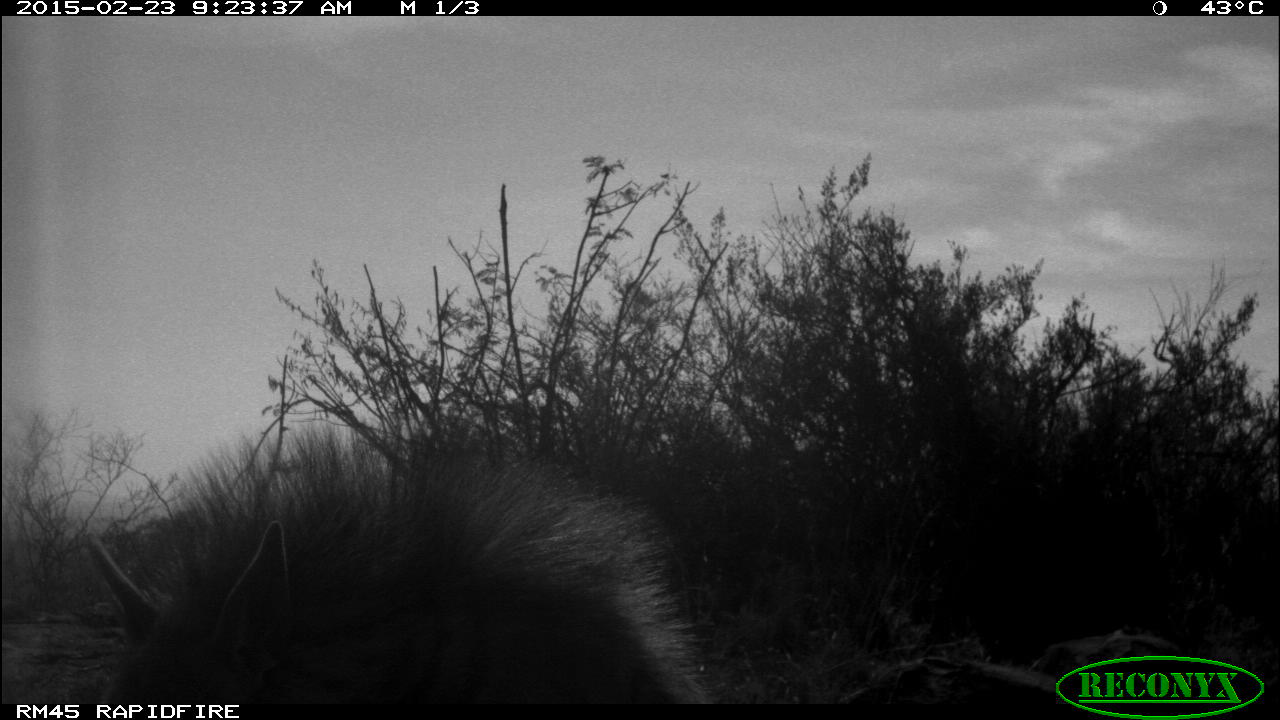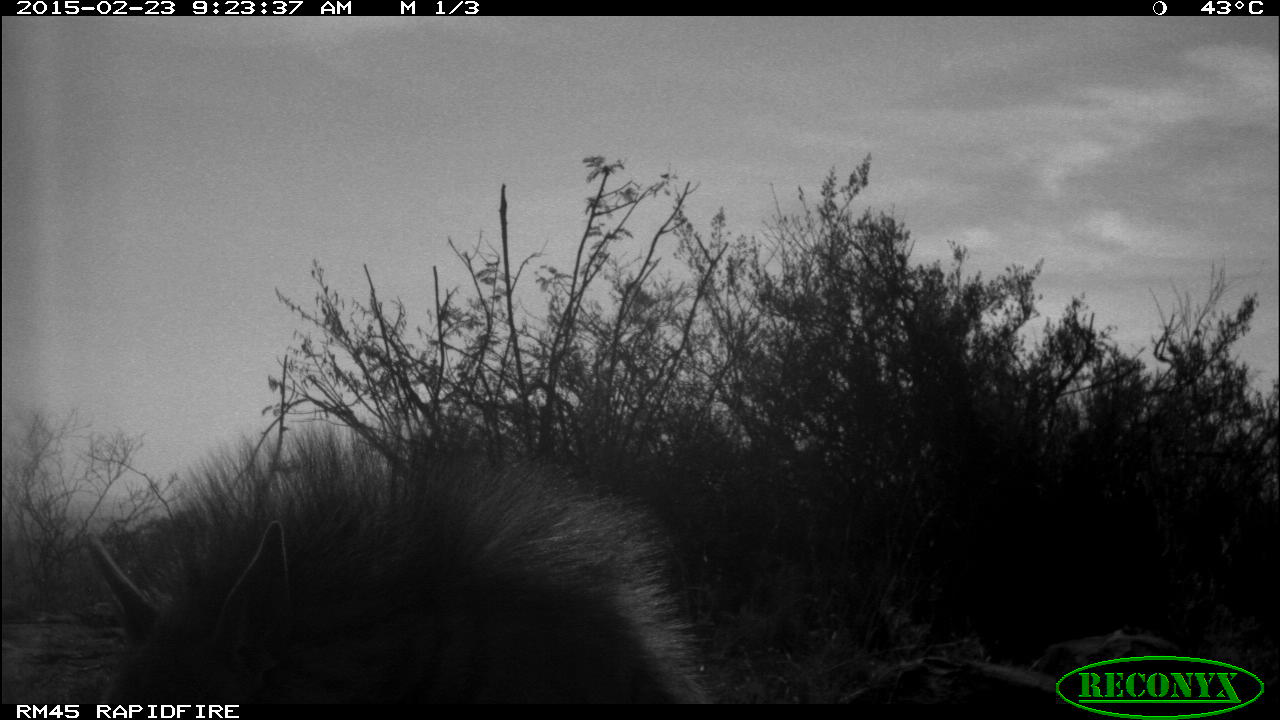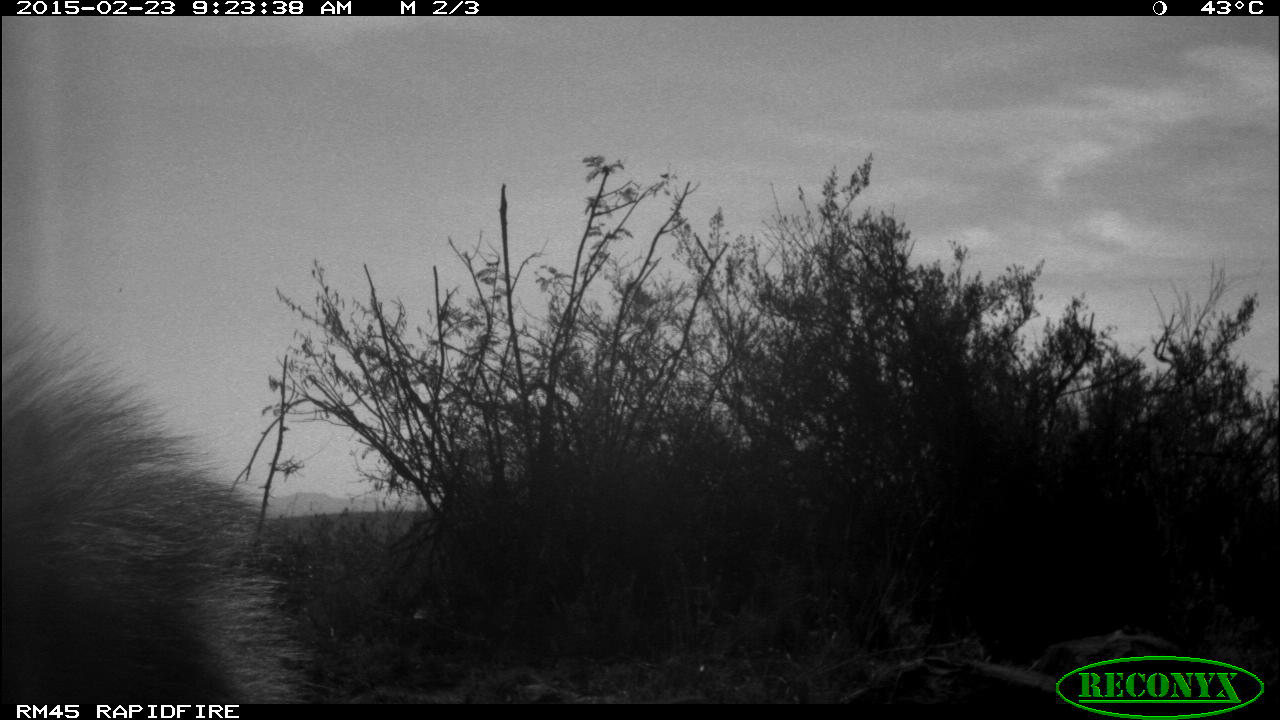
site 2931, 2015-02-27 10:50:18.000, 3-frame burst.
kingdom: Animalia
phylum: Chordata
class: Mammalia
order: Artiodactyla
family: Bovidae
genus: Ovis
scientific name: Ovis aries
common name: domestic sheep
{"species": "Ovis aries (domestic sheep)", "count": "10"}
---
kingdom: Animalia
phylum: Chordata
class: Mammalia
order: Artiodactyla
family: Bovidae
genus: Capra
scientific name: Capra aegagrus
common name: wild goat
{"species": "Capra aegagrus (wild goat)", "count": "7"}